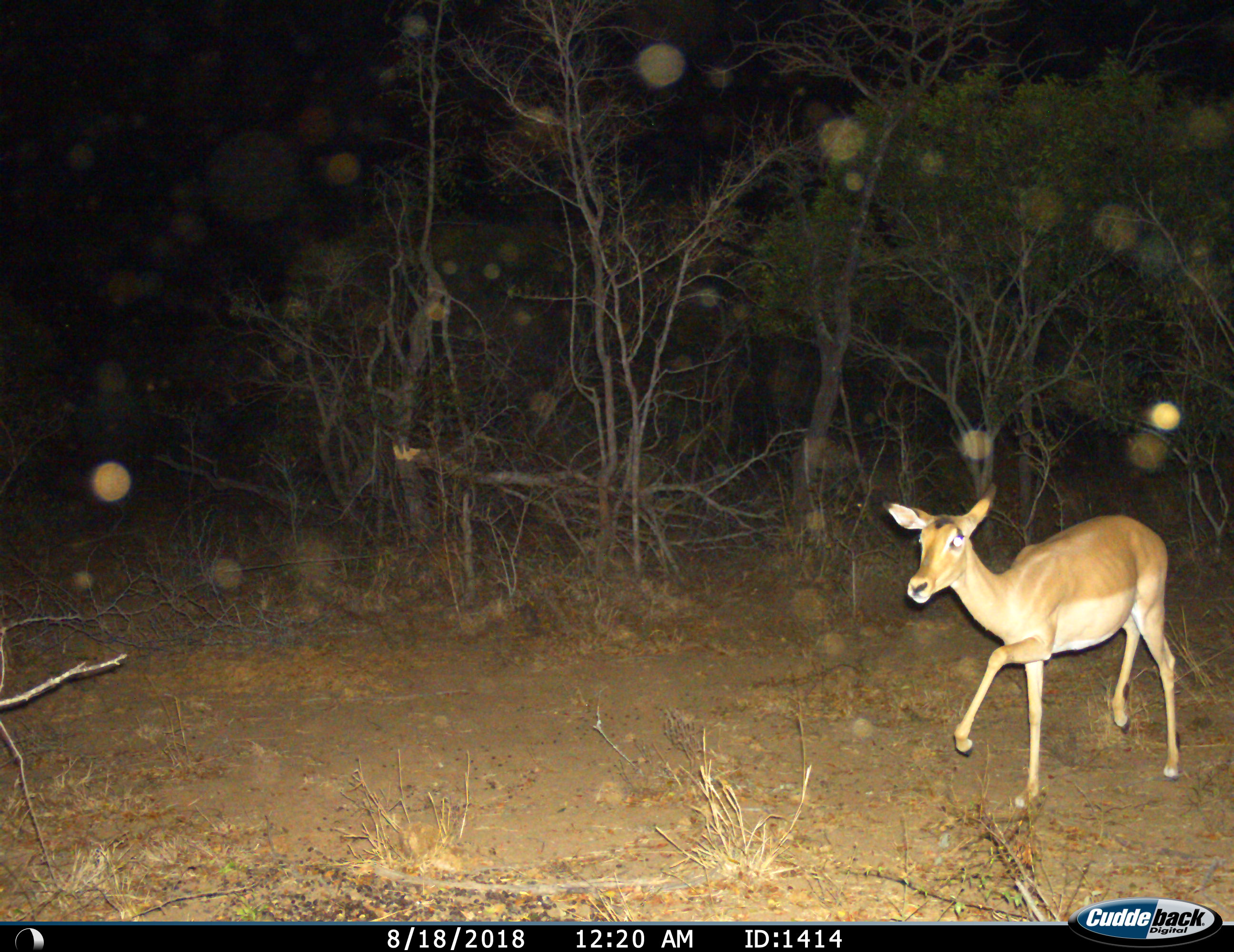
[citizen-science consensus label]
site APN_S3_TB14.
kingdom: Animalia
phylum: Chordata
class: Mammalia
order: Artiodactyla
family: Bovidae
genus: Aepyceros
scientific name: Aepyceros melampus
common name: impala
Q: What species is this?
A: Impala (Aepyceros melampus).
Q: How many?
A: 1.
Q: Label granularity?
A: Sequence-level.